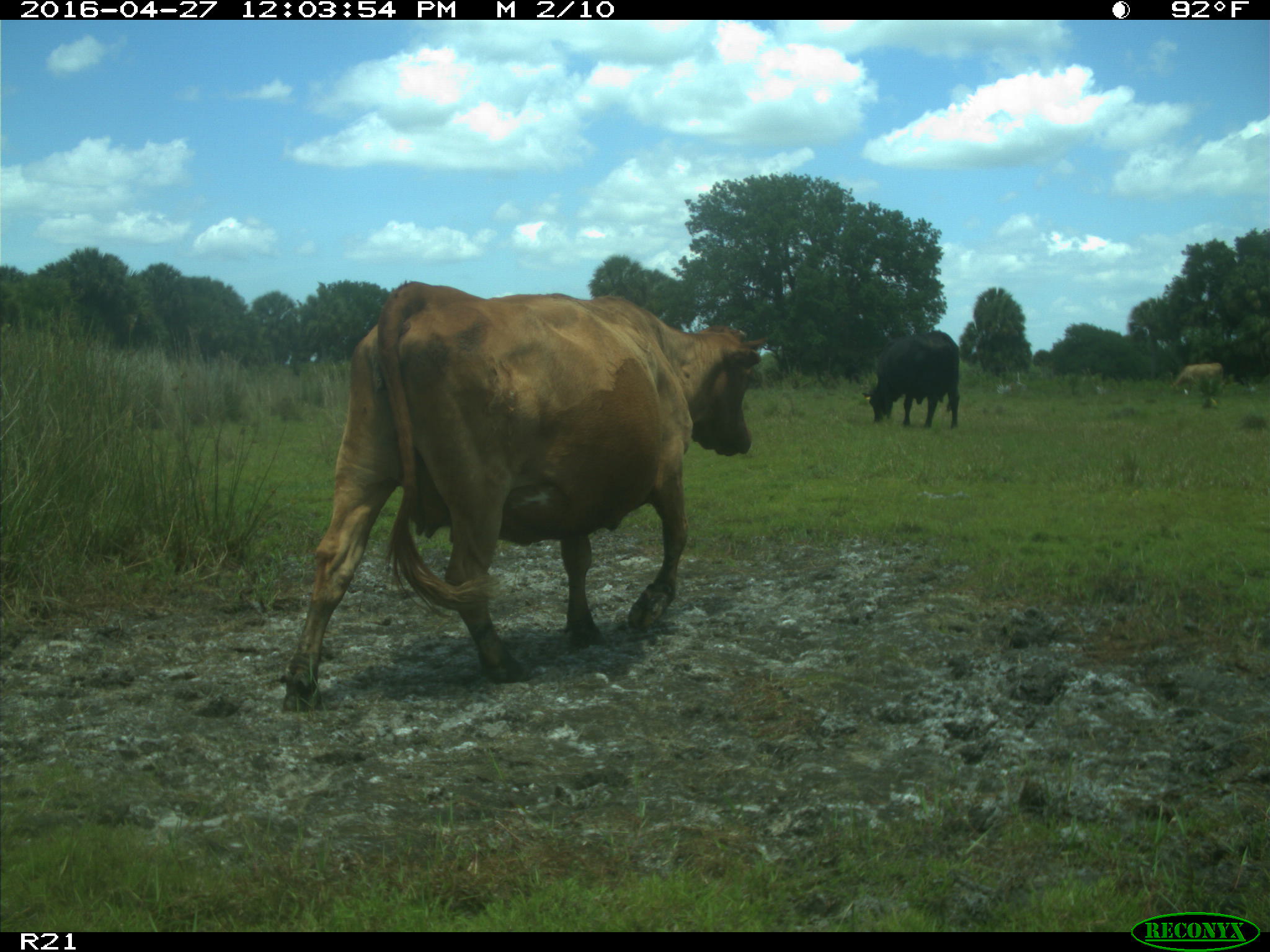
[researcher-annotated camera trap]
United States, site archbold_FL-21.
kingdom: Animalia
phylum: Chordata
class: Mammalia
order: Artiodactyla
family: Bovidae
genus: Bos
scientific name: Bos taurus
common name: domestic cow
Bos taurus (domestic cow).